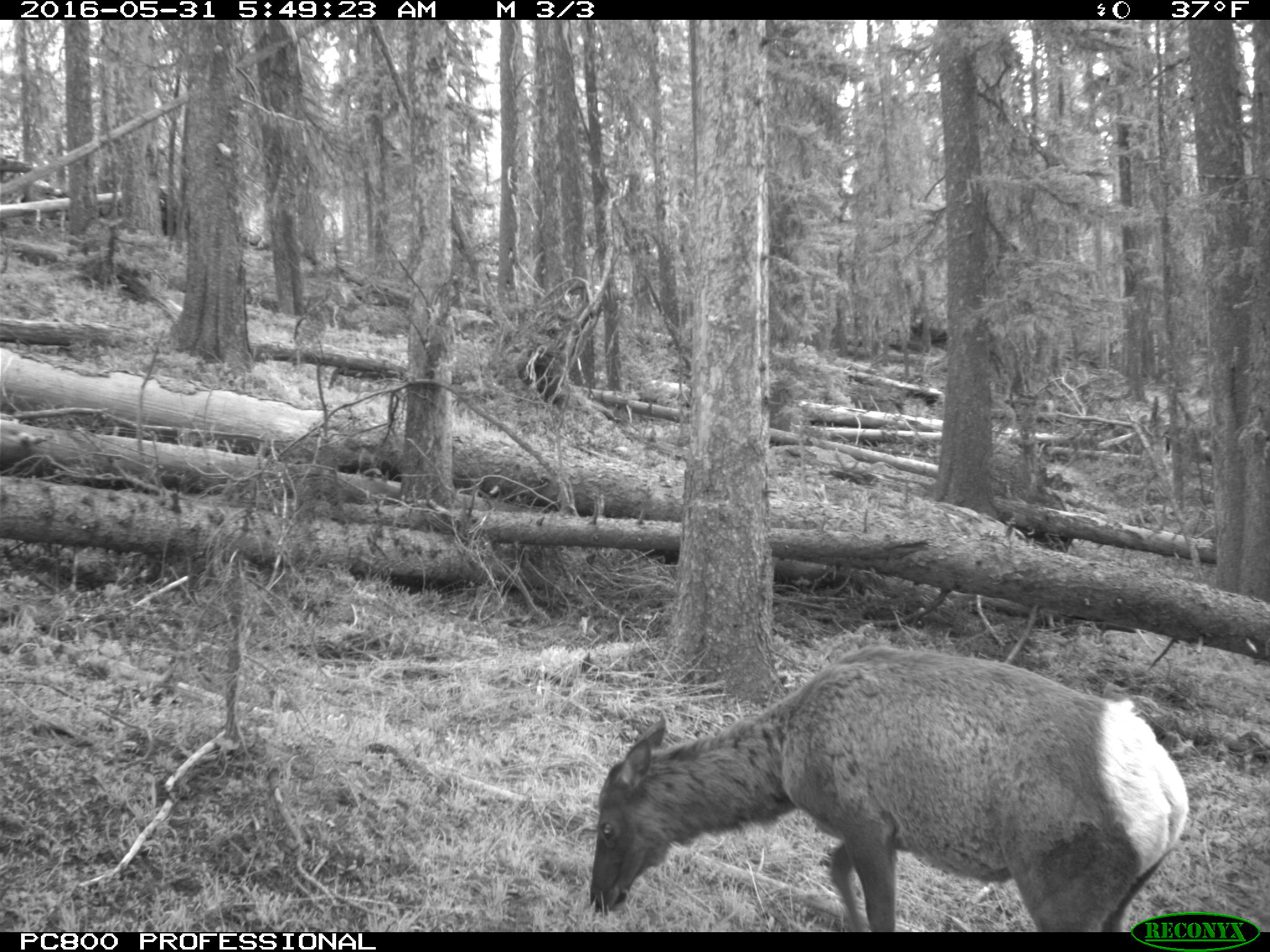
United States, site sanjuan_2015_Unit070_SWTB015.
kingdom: Animalia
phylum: Chordata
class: Mammalia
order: Artiodactyla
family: Cervidae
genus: Cervus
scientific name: Cervus elaphus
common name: red deer